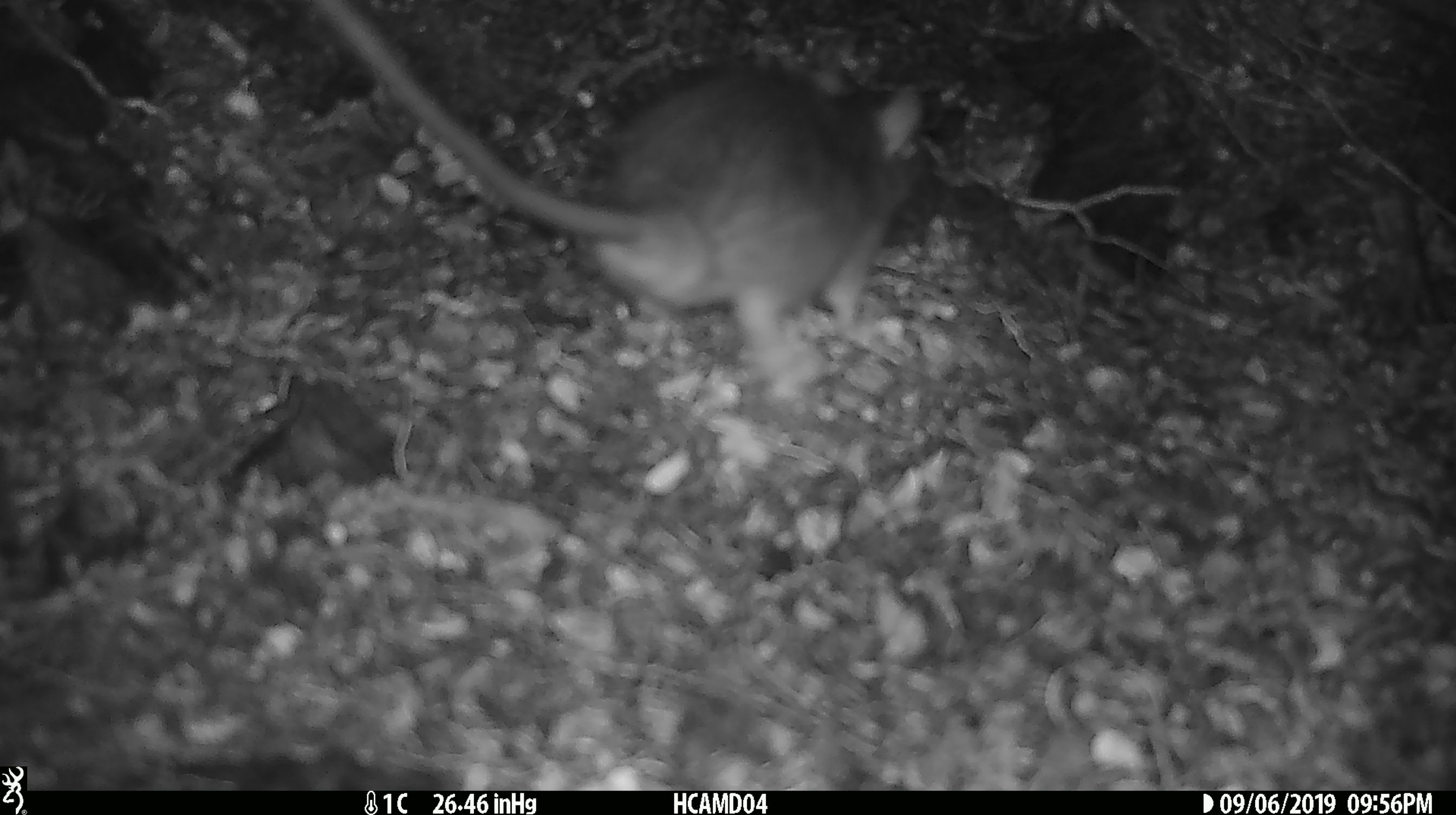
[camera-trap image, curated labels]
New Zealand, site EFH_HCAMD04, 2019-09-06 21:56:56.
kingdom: Animalia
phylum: Chordata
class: Mammalia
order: Rodentia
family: Muridae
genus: Rattus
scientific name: Rattus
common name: rat